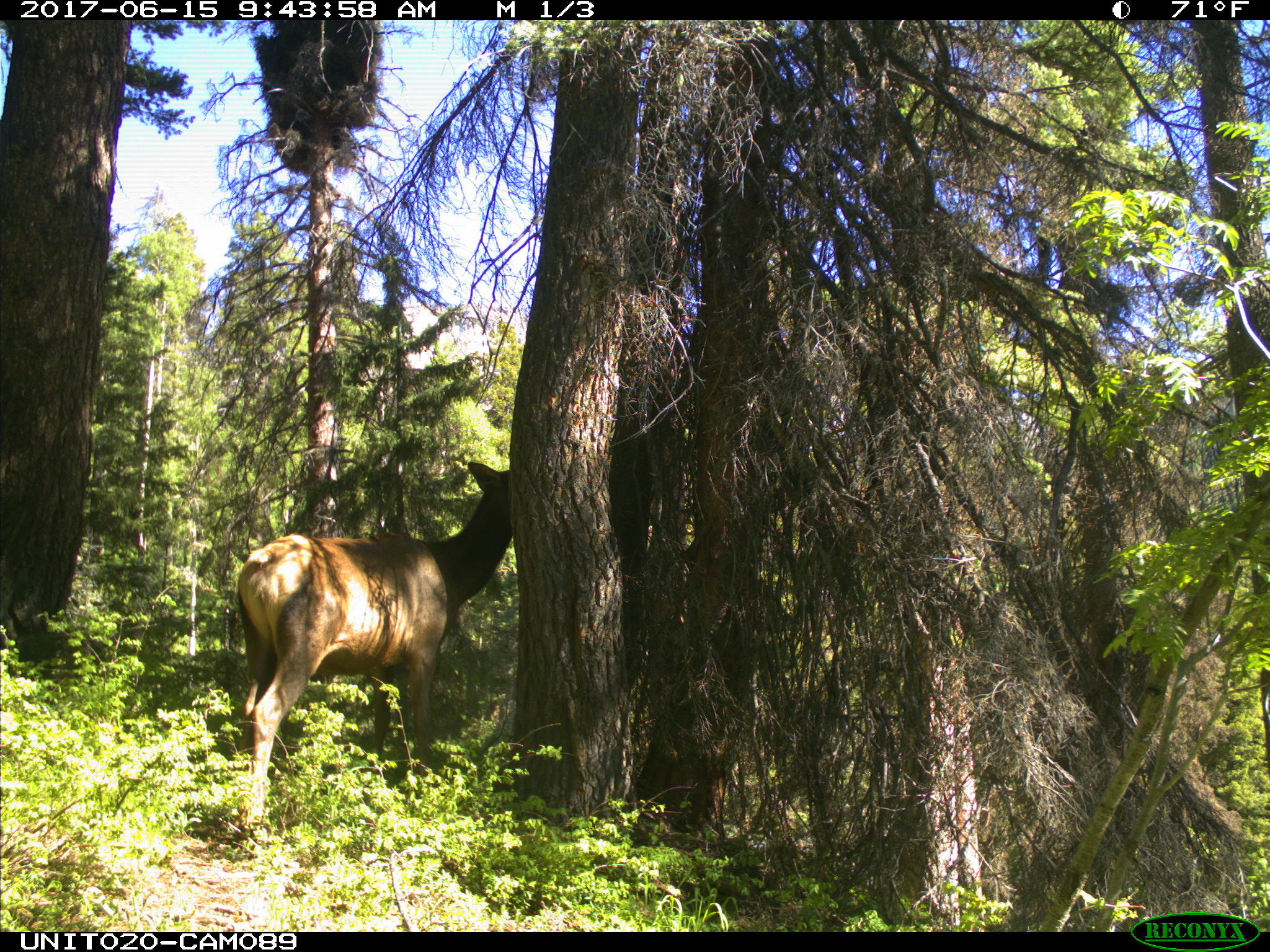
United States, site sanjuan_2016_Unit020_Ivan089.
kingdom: Animalia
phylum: Chordata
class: Mammalia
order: Artiodactyla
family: Cervidae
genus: Cervus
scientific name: Cervus elaphus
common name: red deer